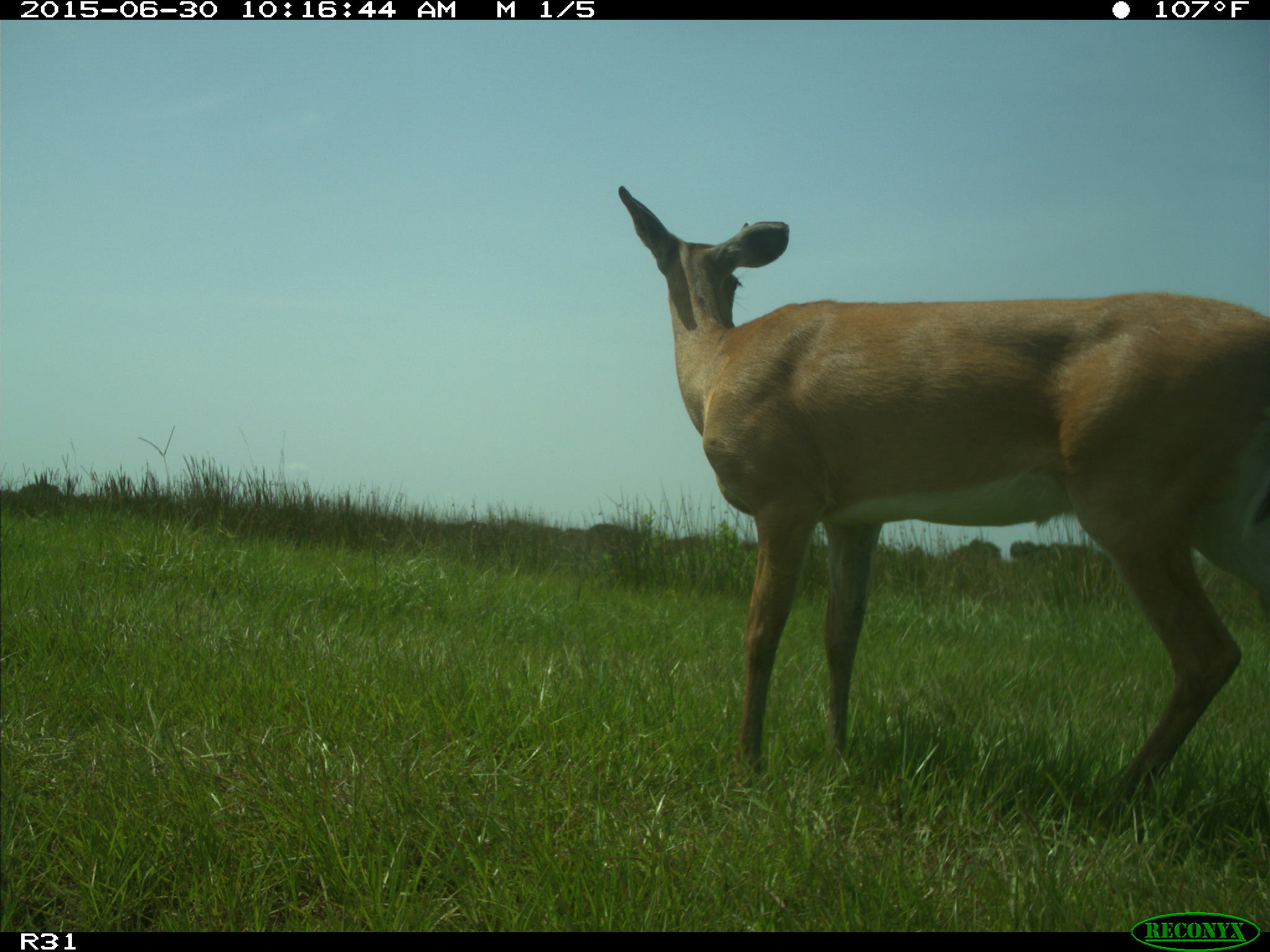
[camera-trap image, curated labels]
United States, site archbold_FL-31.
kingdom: Animalia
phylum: Chordata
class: Mammalia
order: Artiodactyla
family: Cervidae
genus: Odocoileus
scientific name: Odocoileus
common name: deer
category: unidentified deer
Unidentified deer (deer) (Odocoileus).